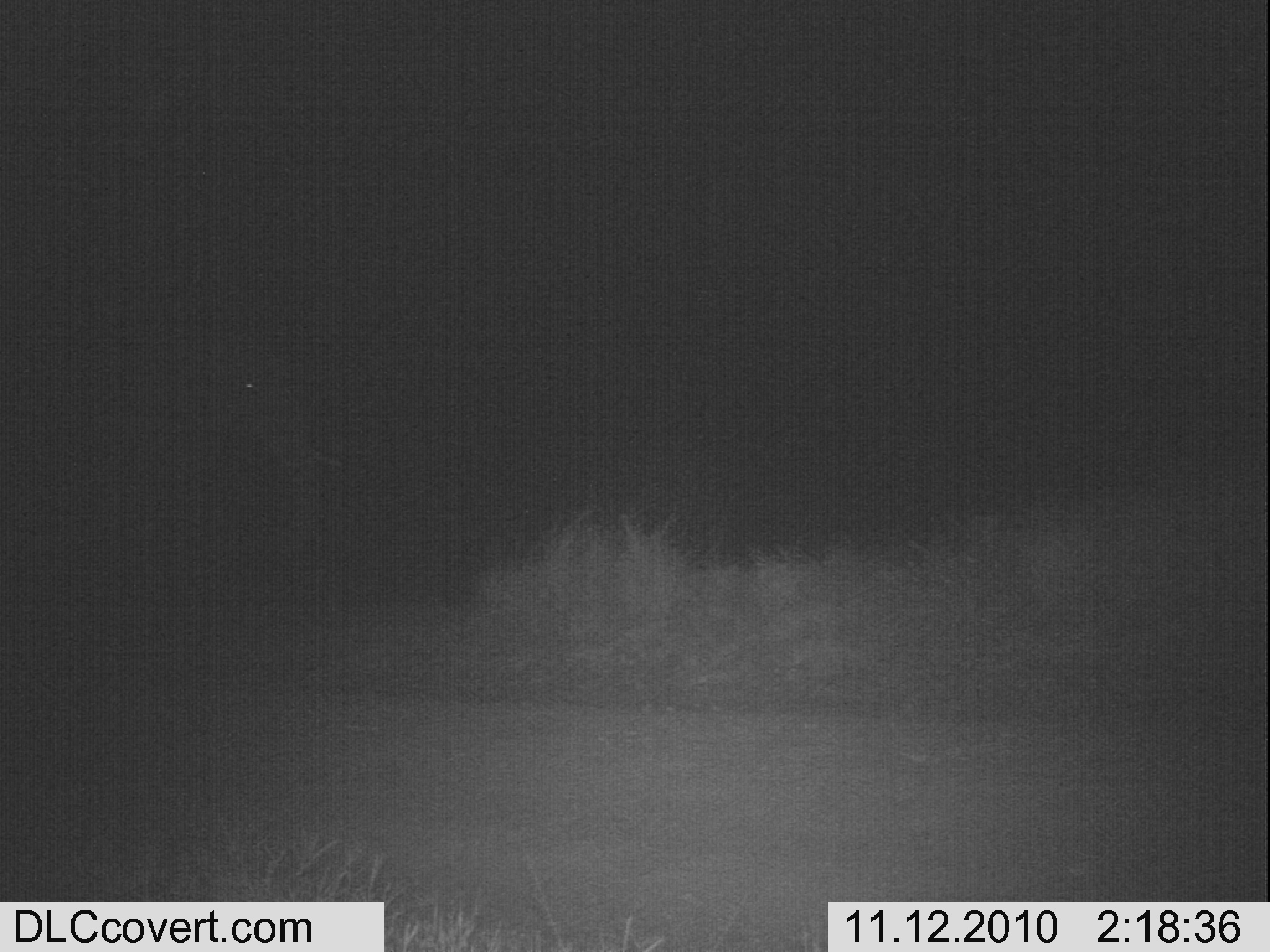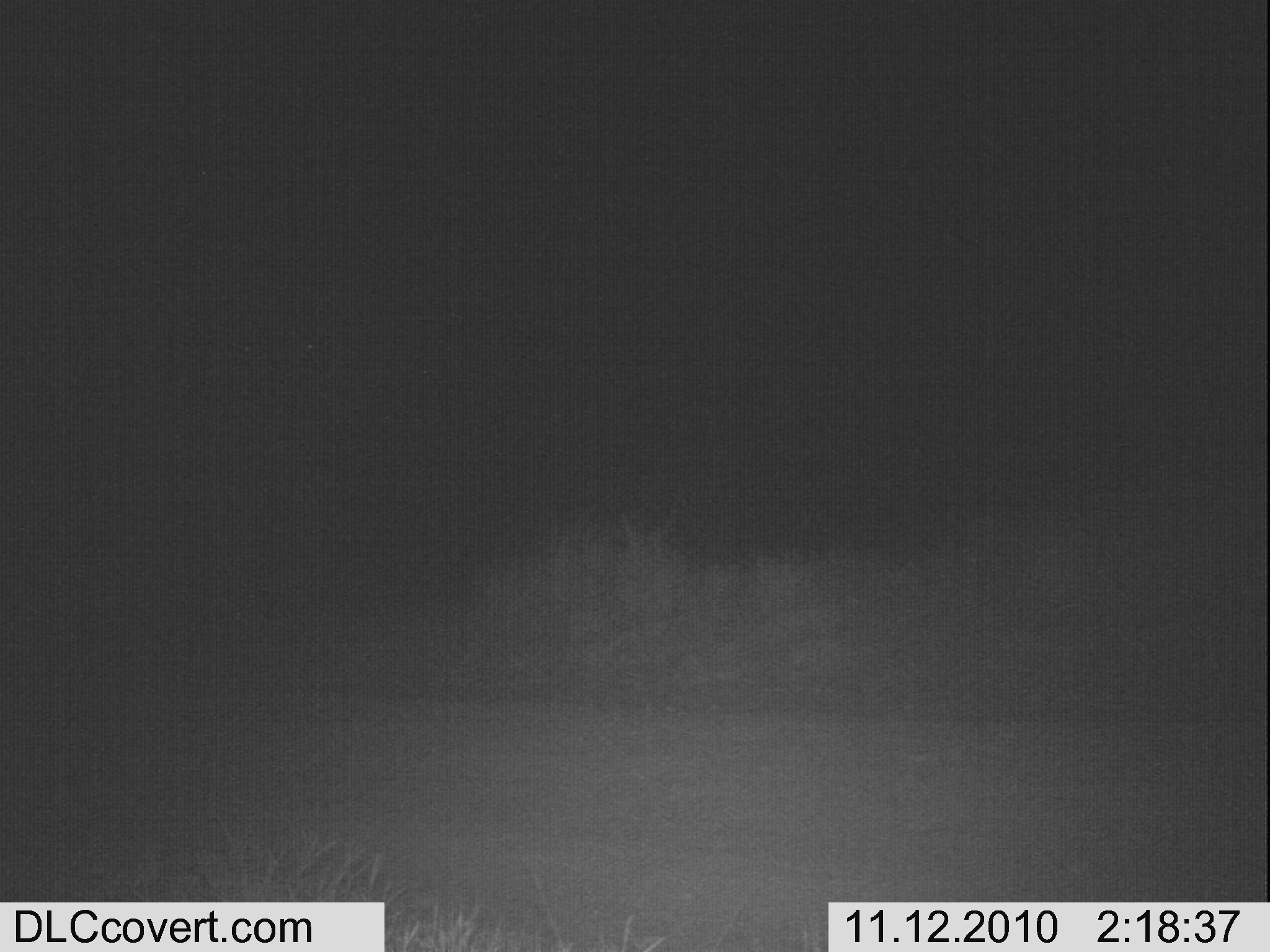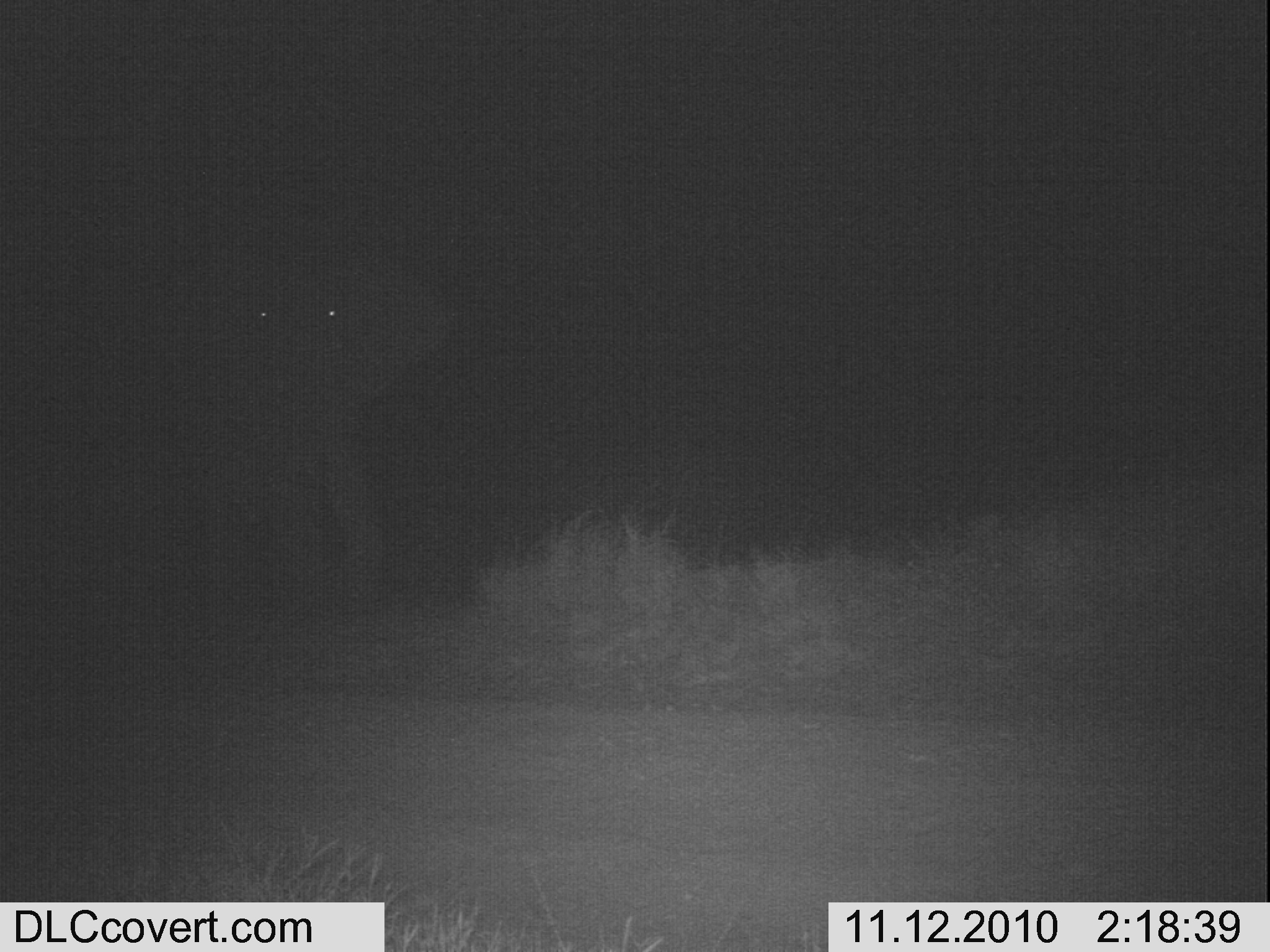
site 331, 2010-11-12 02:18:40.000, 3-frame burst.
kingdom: Animalia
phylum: Chordata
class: Mammalia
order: Proboscidea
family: Elephantidae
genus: Loxodonta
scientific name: Loxodonta africana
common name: african bush elephant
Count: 1.